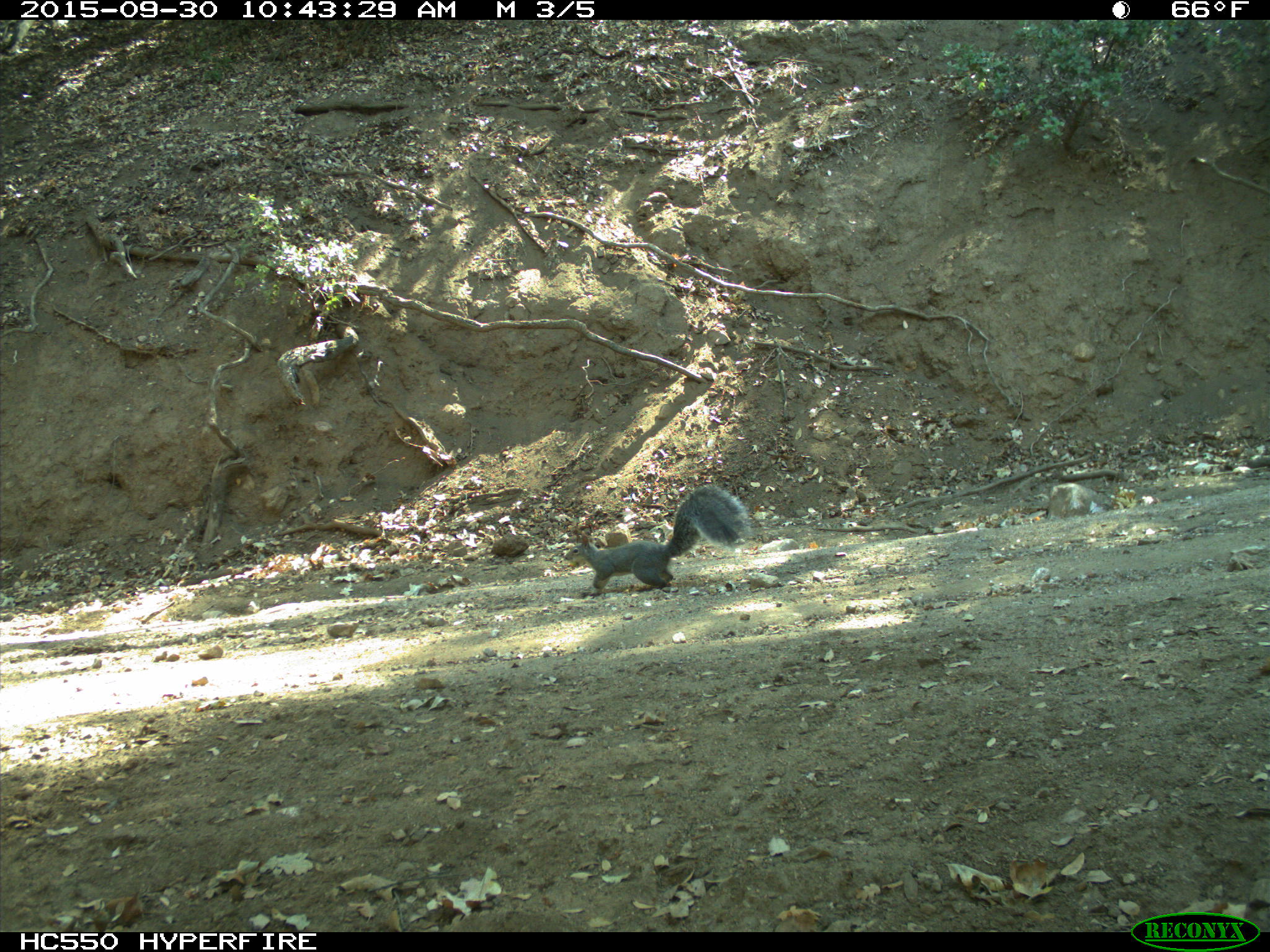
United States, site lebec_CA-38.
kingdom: Animalia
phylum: Chordata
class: Mammalia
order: Rodentia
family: Sciuridae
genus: Sciurus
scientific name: Sciurus carolinensis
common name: eastern gray squirrel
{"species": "Sciurus carolinensis (eastern gray squirrel)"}